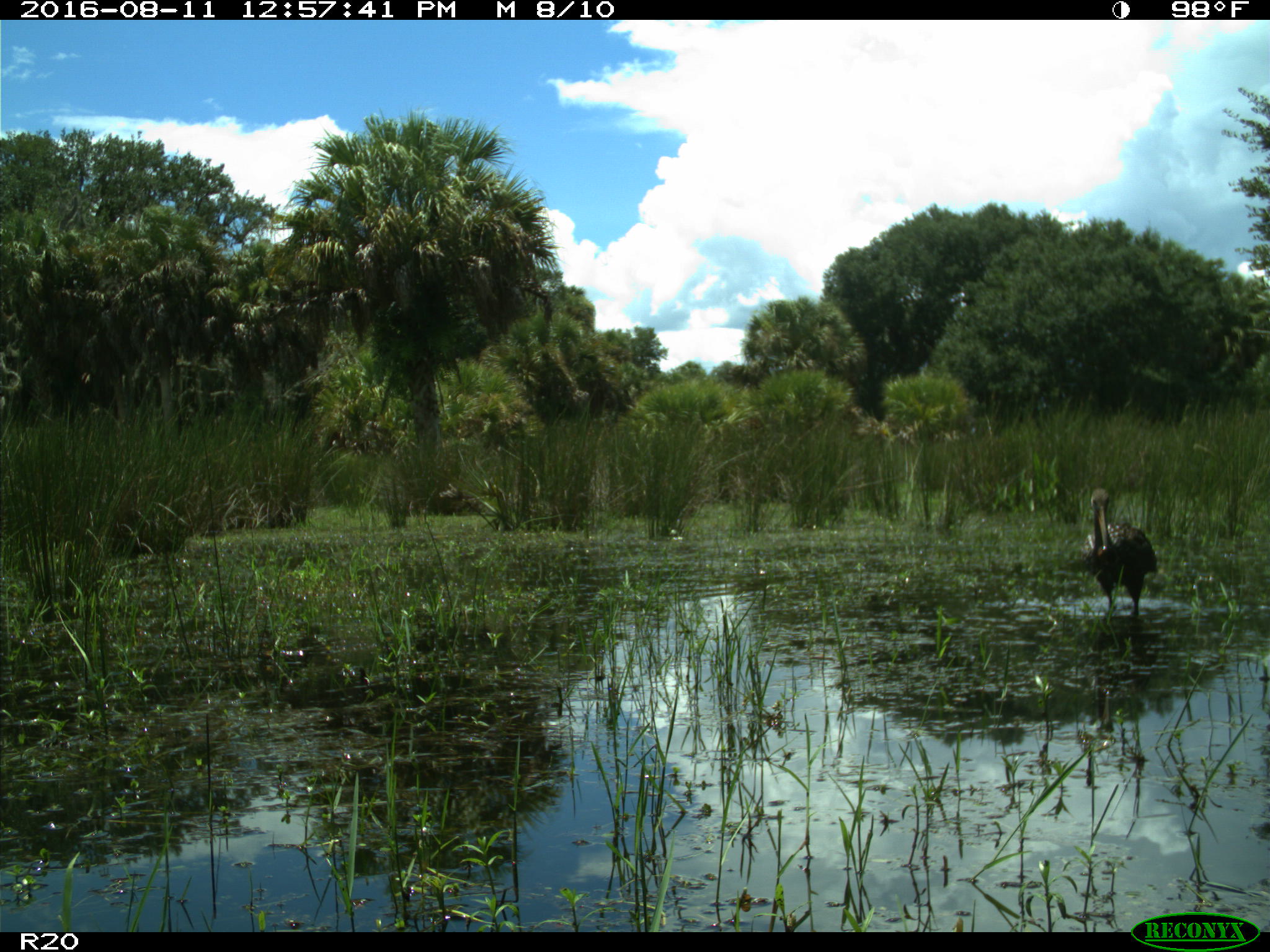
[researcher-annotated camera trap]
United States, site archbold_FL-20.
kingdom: Animalia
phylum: Chordata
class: Aves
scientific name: Aves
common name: birds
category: unidentified bird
Unidentified bird (birds) (Aves).